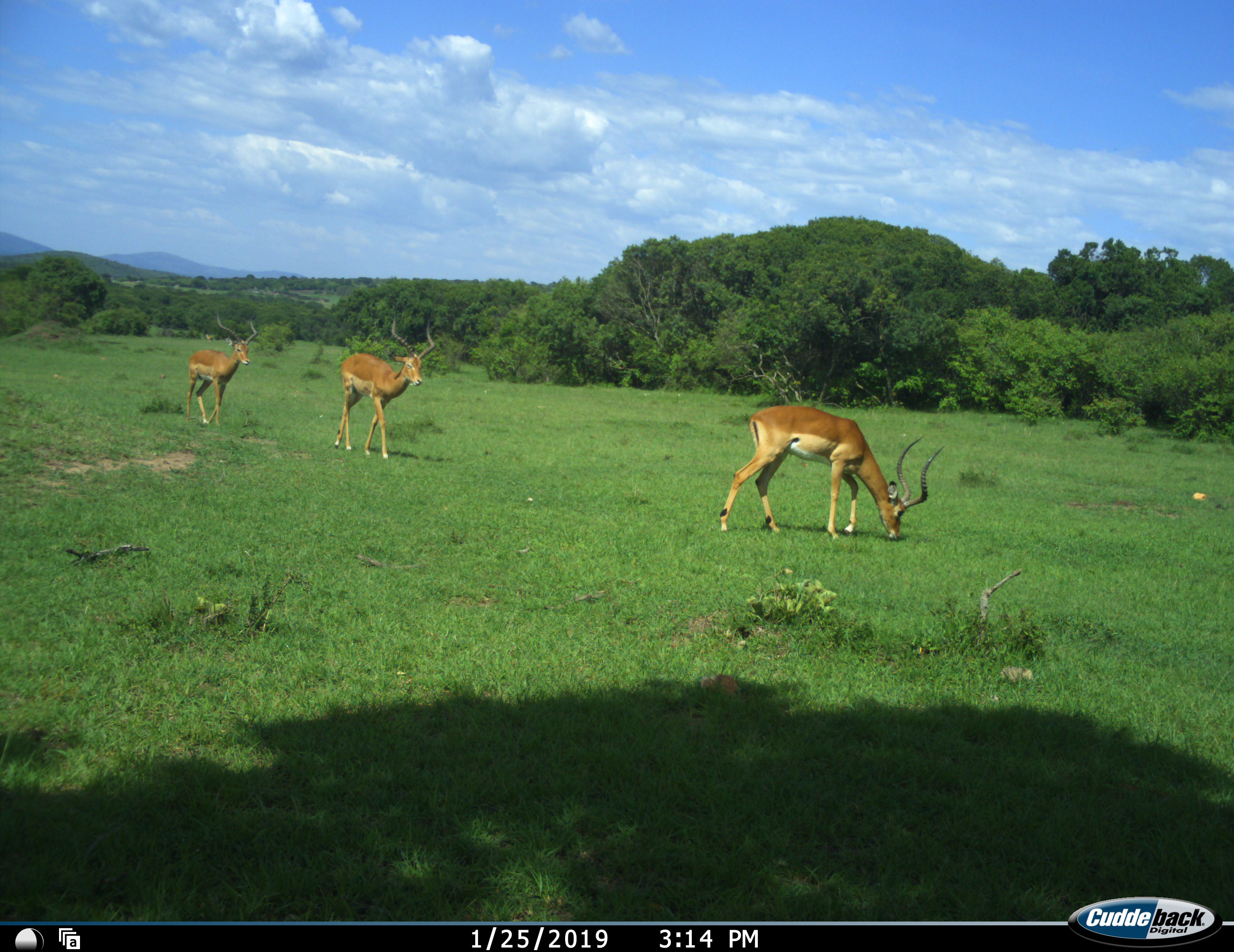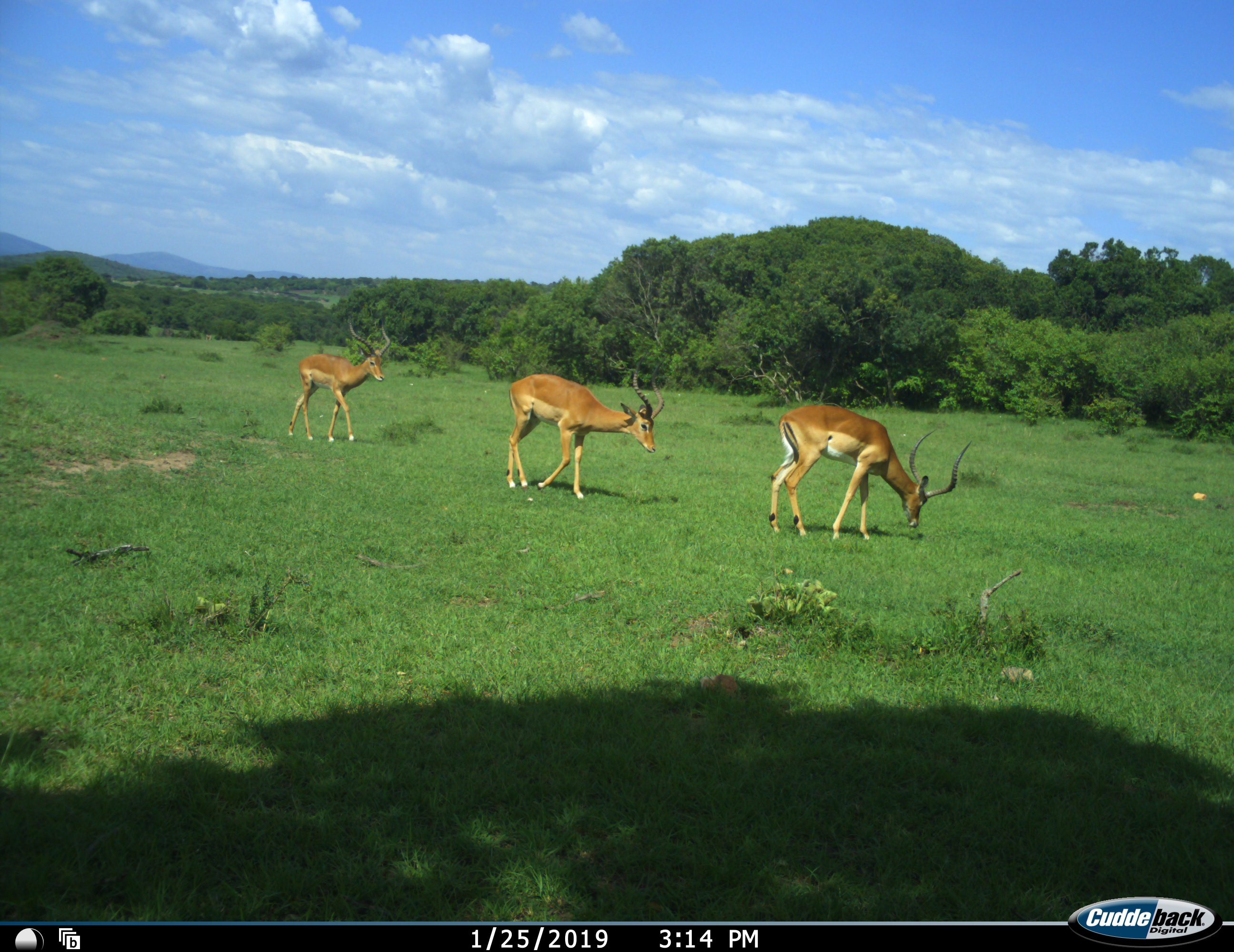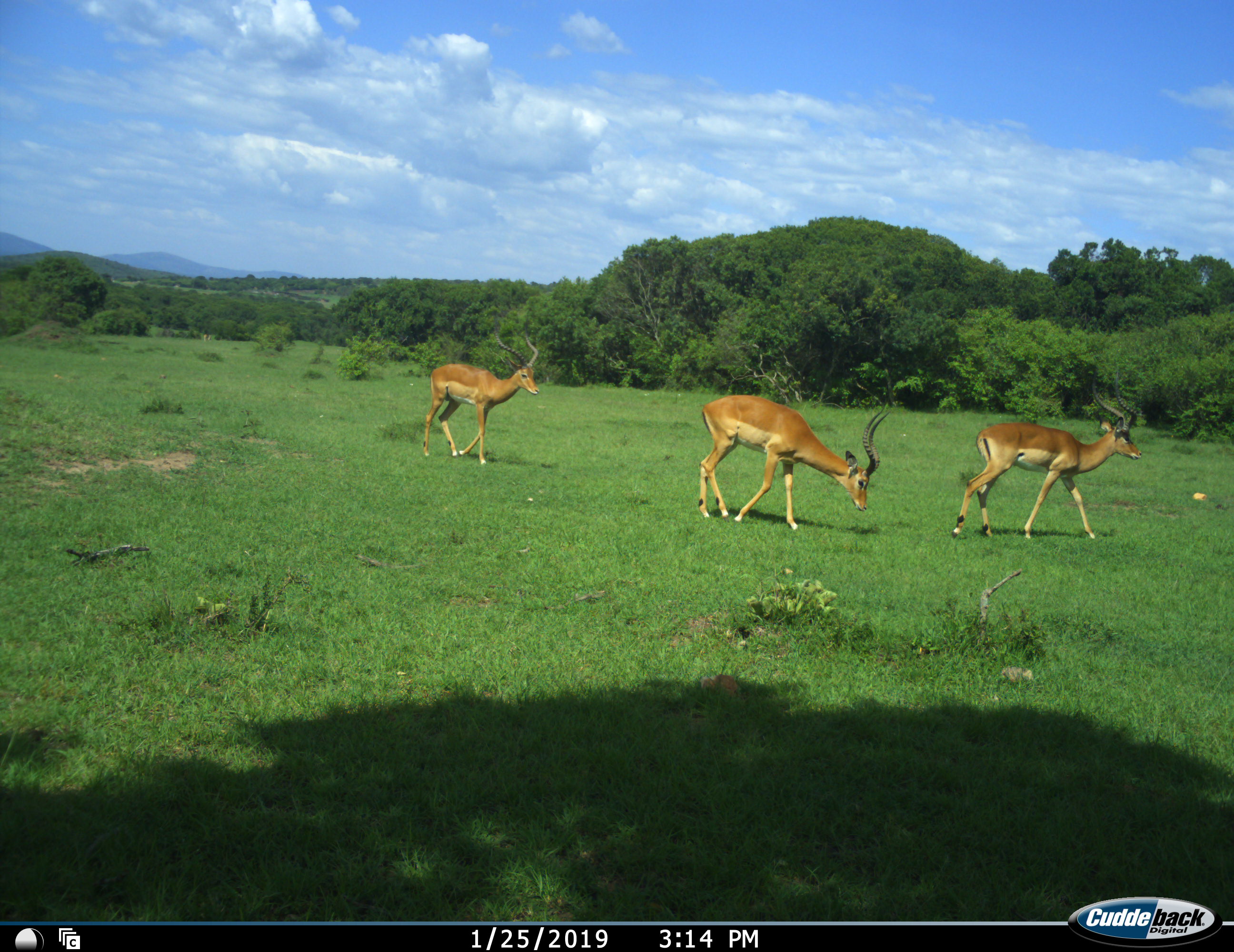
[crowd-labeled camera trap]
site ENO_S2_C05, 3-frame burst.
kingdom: Animalia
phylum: Chordata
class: Mammalia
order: Artiodactyla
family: Bovidae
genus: Aepyceros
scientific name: Aepyceros melampus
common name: impala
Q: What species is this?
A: Impala (Aepyceros melampus).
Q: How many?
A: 3.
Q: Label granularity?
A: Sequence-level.